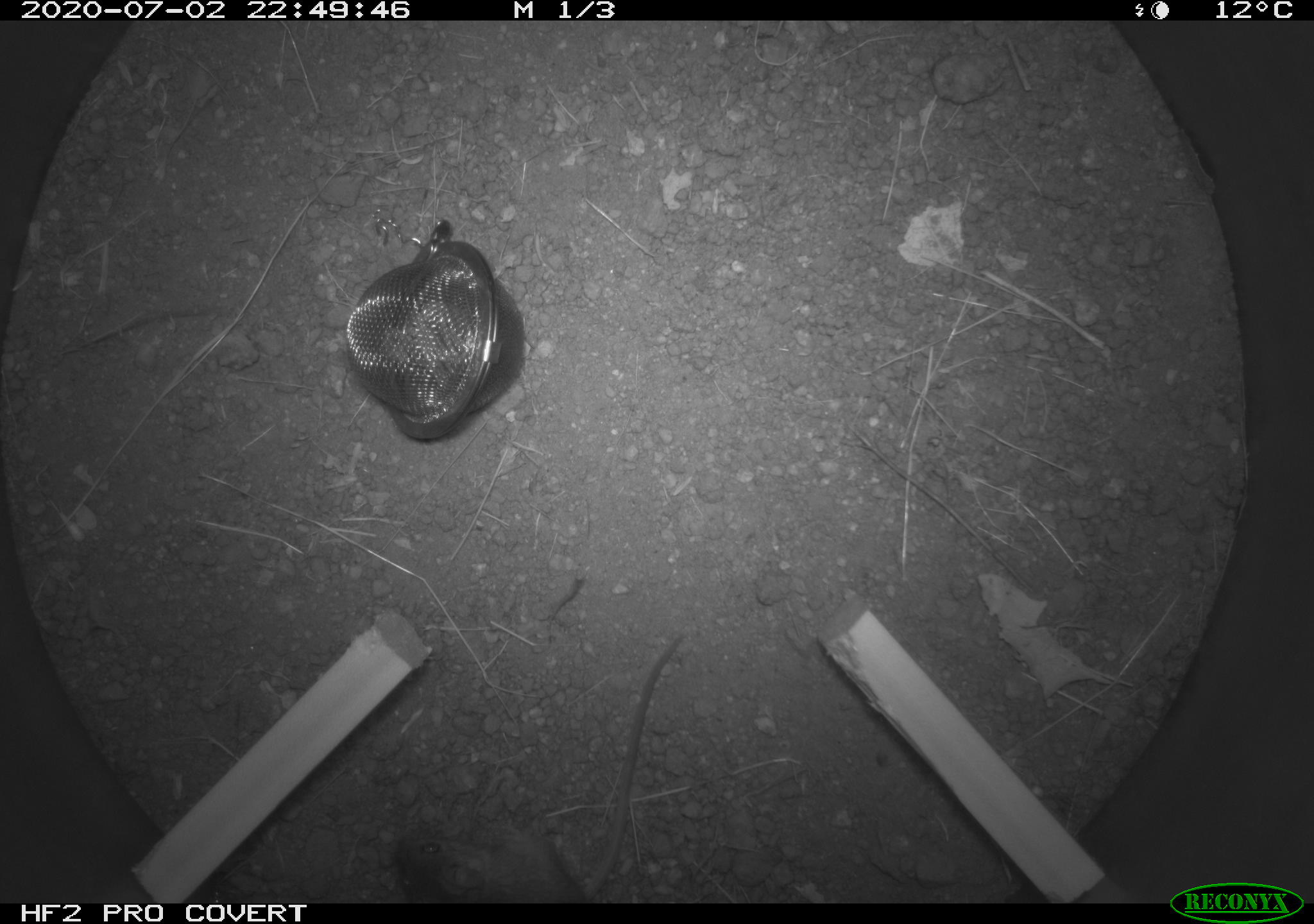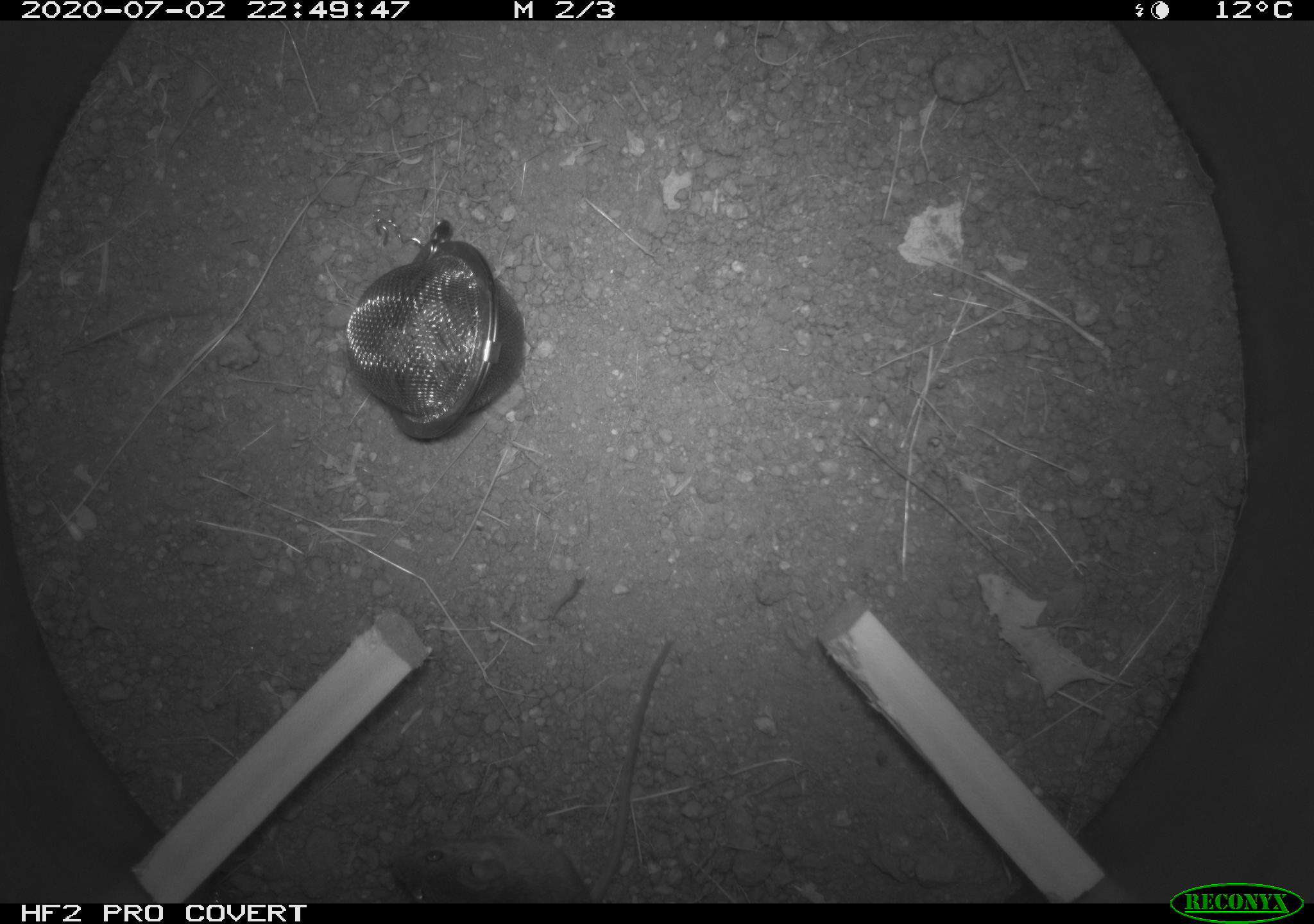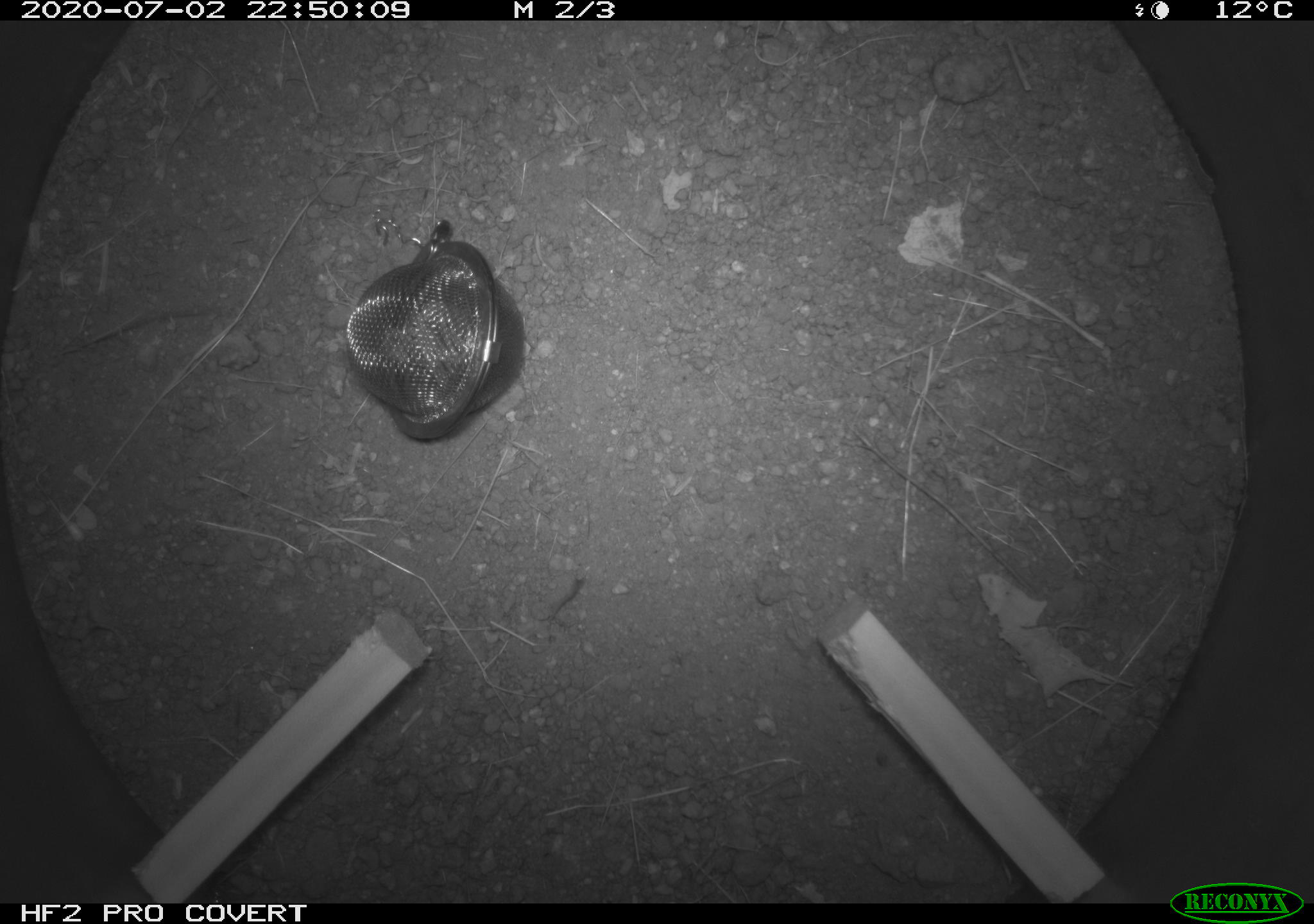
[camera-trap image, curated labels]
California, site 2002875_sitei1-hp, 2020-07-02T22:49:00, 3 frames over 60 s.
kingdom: Animalia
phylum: Chordata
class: Mammalia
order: Rodentia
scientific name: Rodentia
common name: rodent